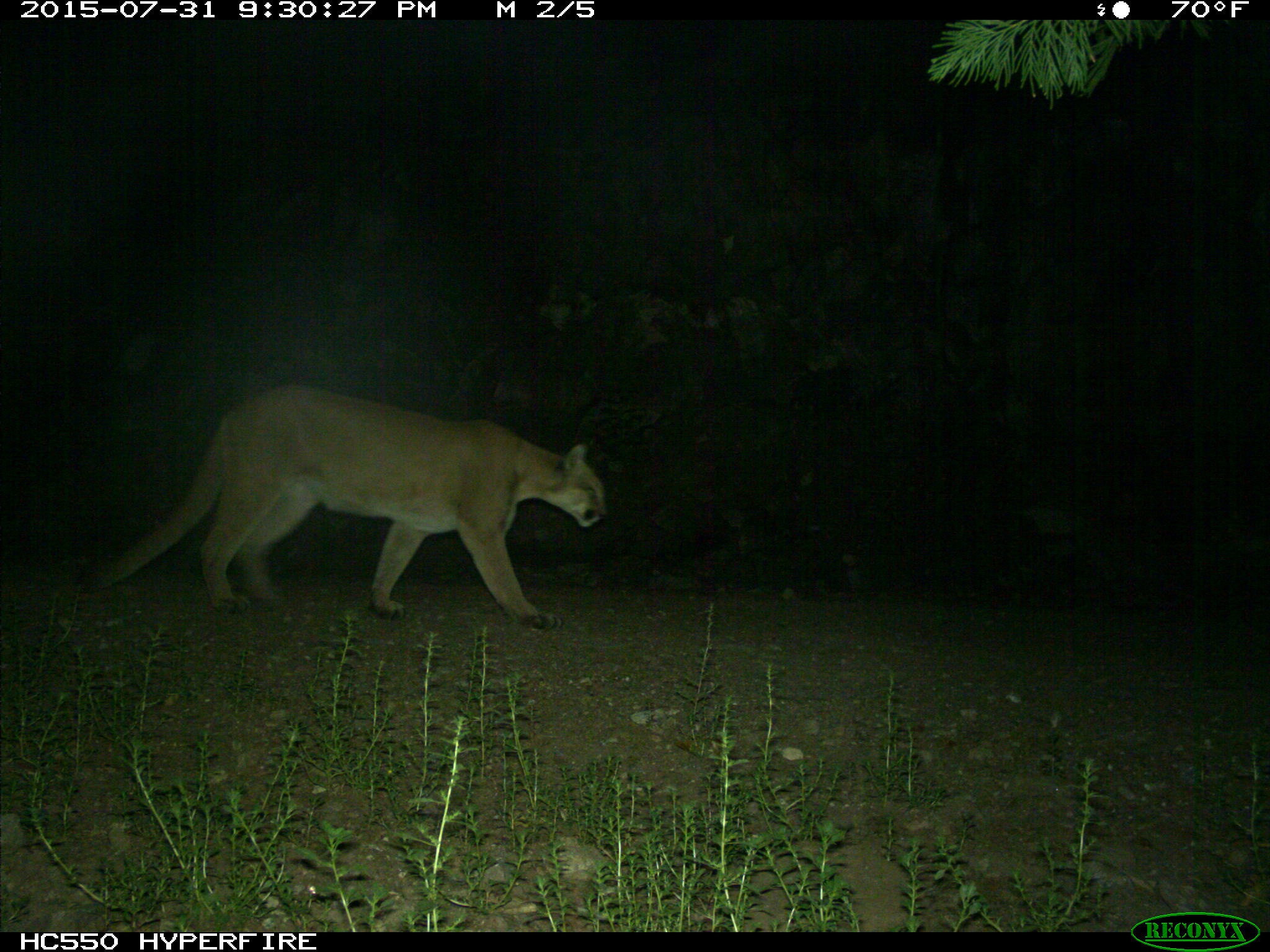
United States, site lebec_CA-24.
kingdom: Animalia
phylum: Chordata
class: Mammalia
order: Carnivora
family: Felidae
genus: Puma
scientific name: Puma concolor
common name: mountain lion